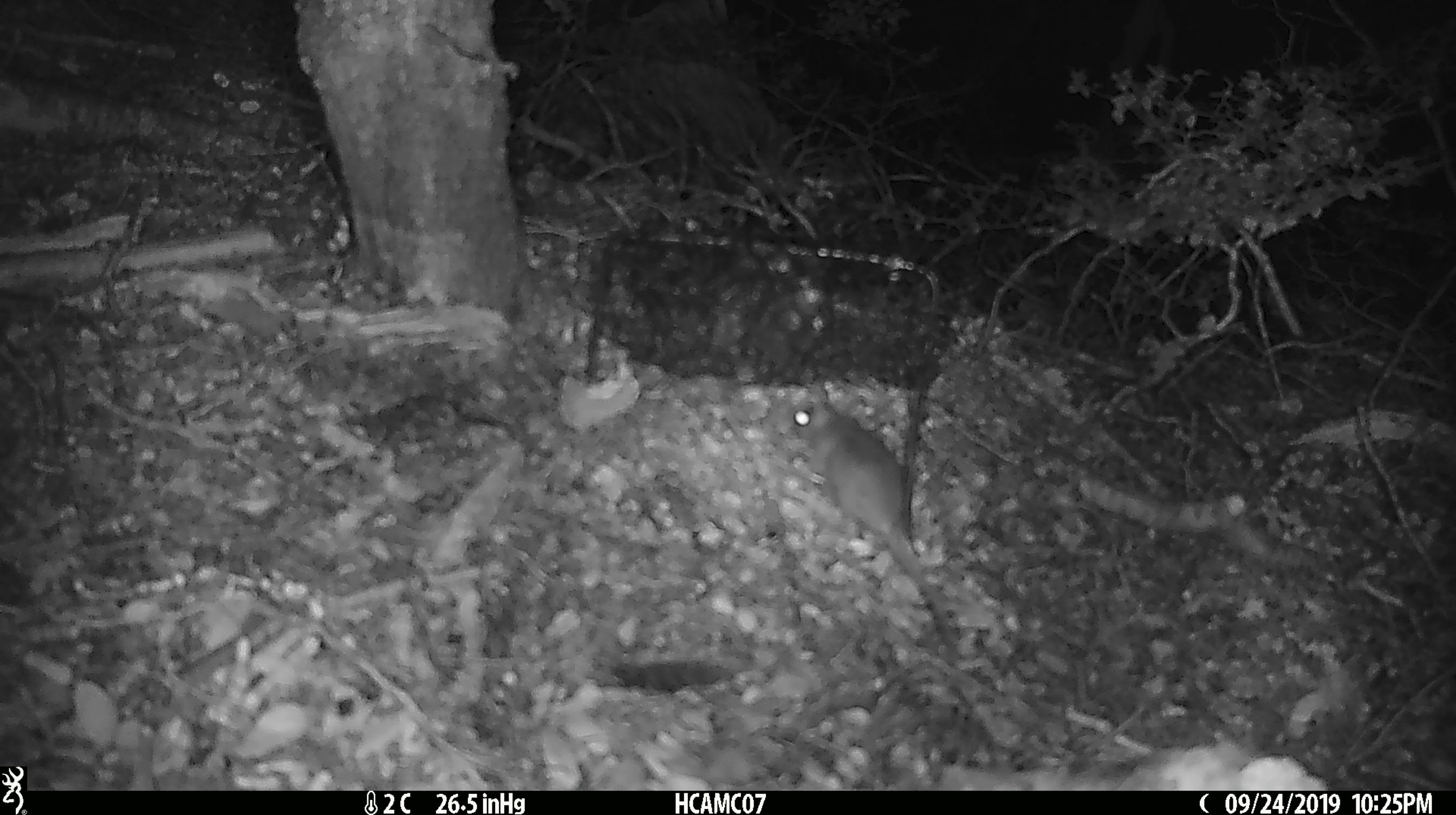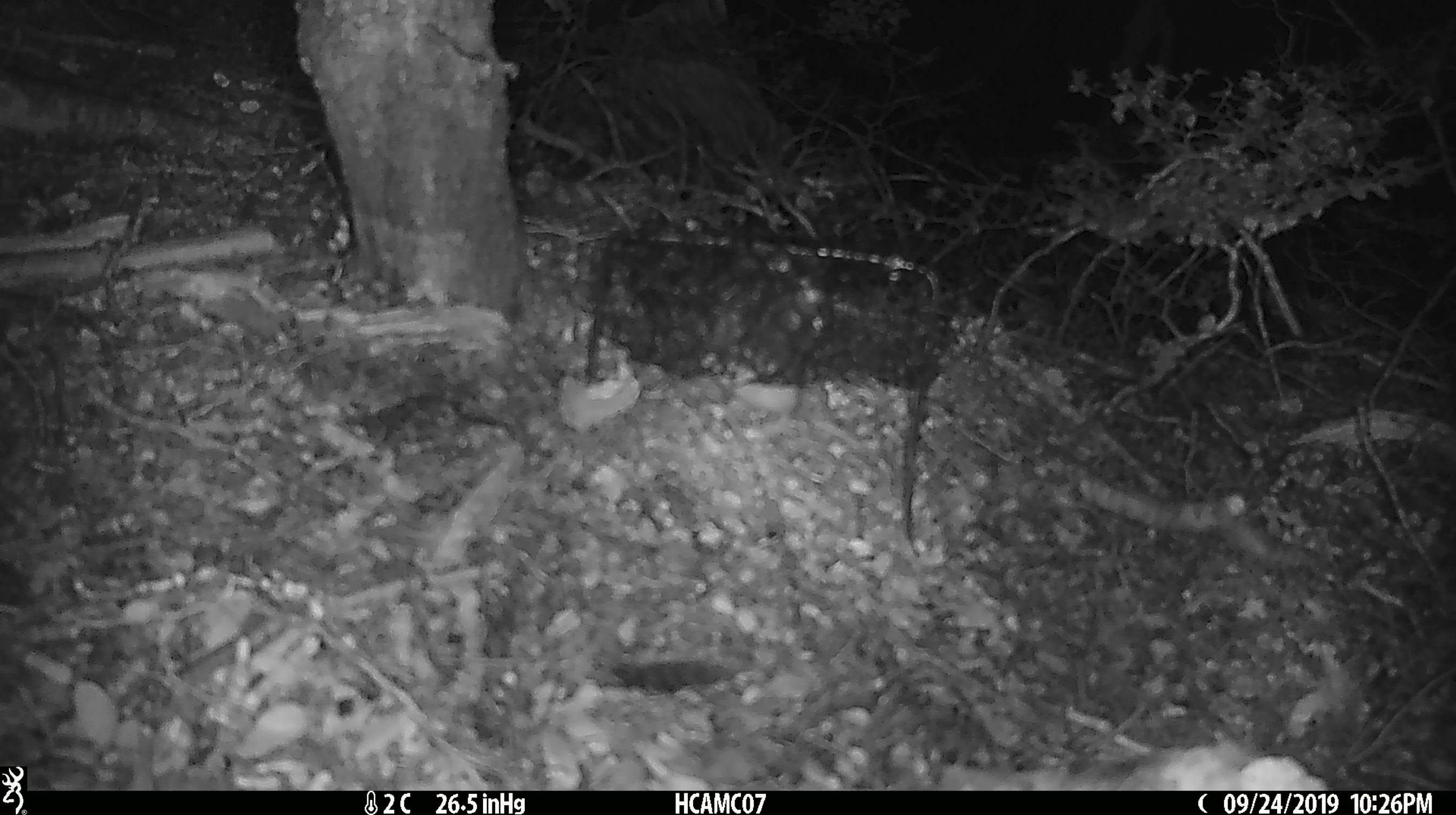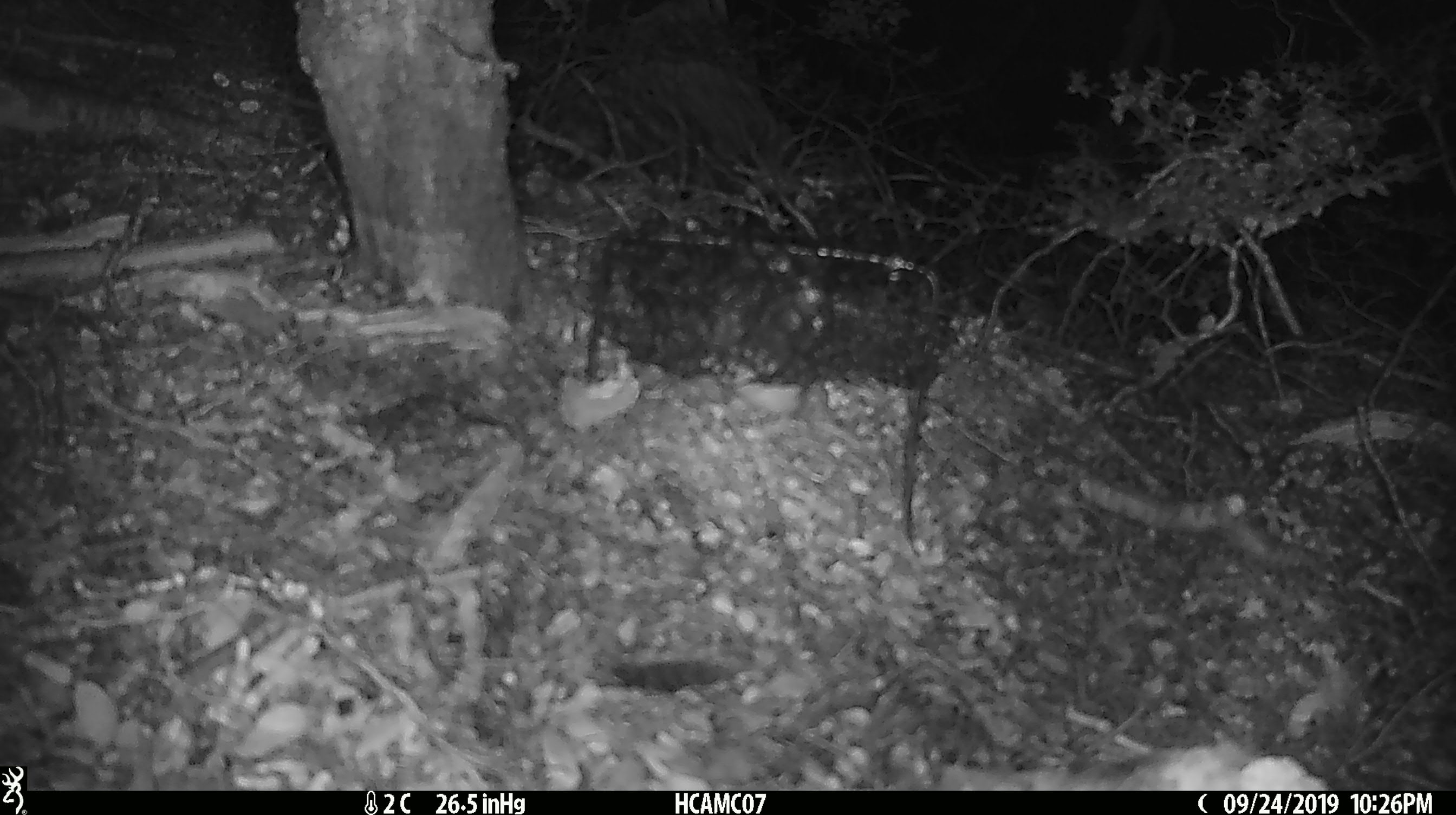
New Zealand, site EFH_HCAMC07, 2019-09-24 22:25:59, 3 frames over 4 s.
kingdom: Animalia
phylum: Chordata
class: Mammalia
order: Rodentia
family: Muridae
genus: Mus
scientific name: Mus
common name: mouse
Mouse (Mus).